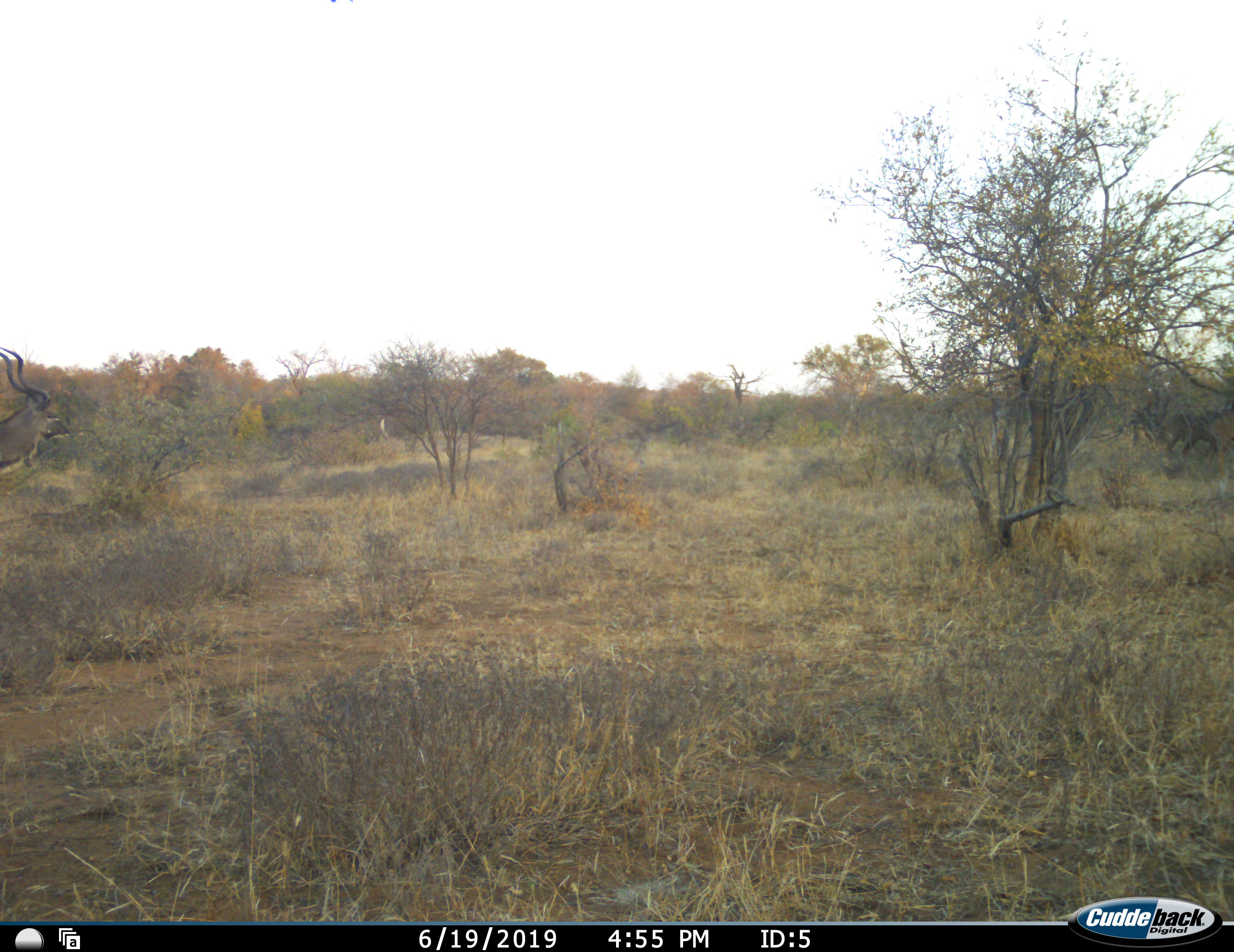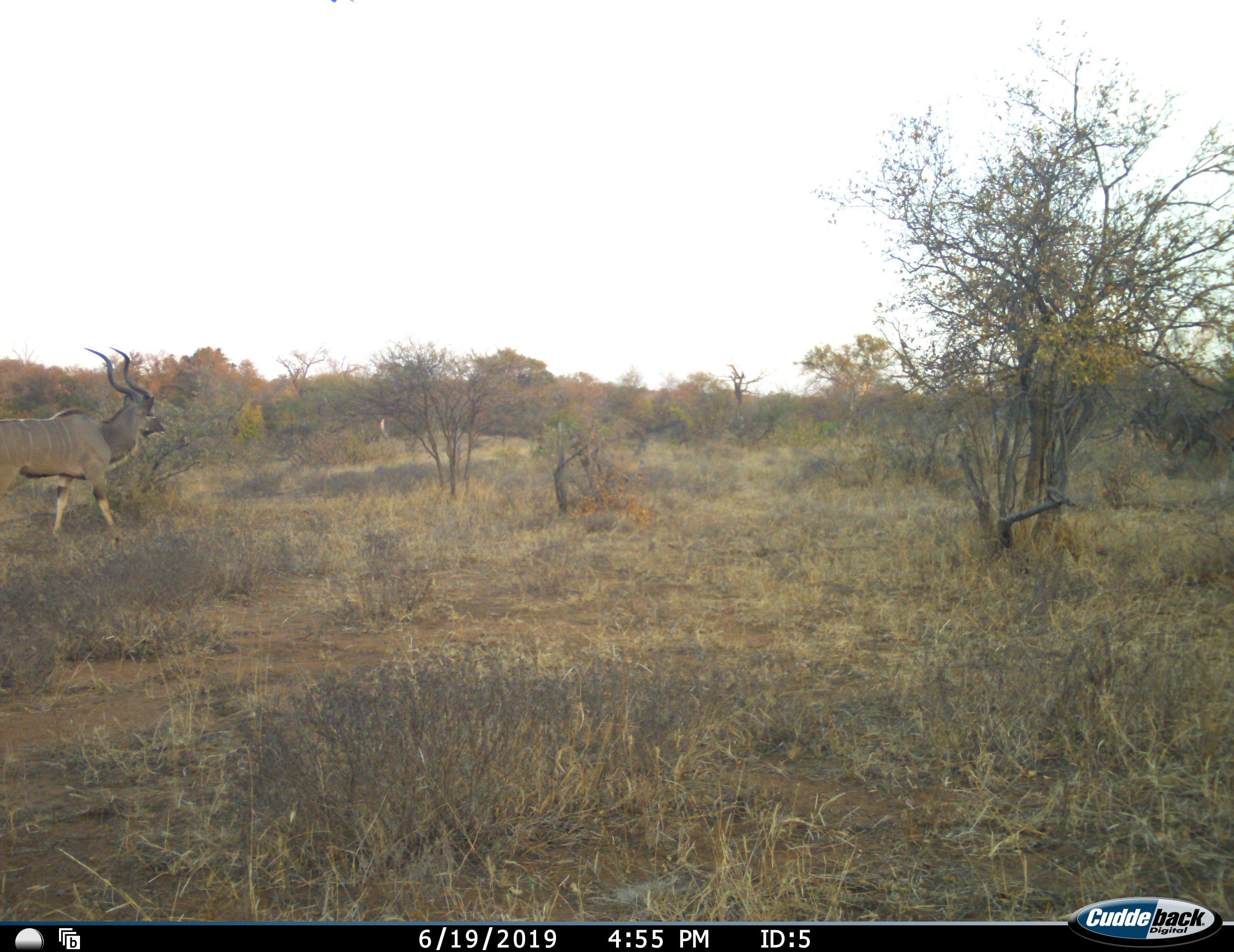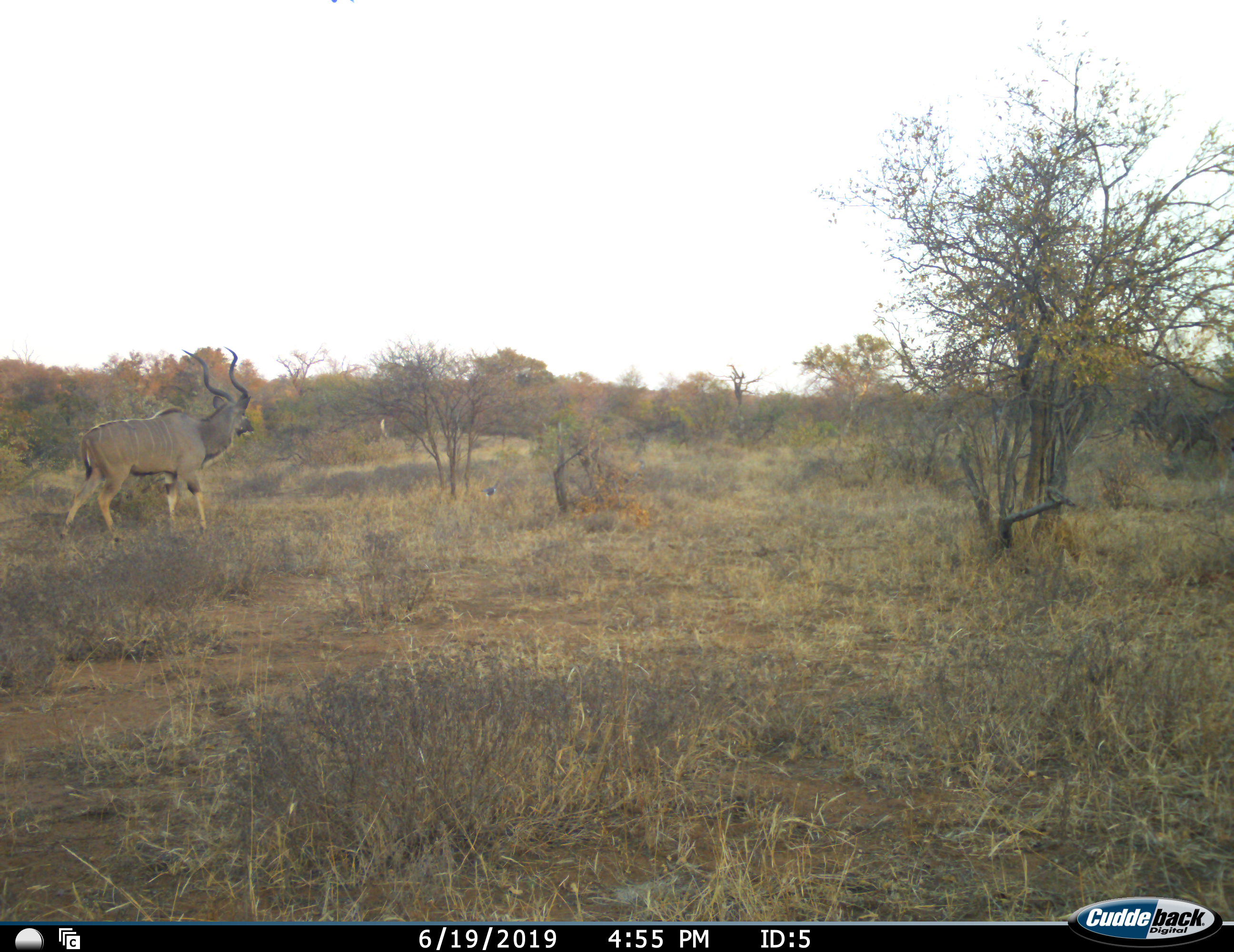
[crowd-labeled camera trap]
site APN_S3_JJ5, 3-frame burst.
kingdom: Animalia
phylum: Chordata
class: Mammalia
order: Artiodactyla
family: Bovidae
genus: Tragelaphus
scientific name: Tragelaphus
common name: kudu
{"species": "kudu (Tragelaphus)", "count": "1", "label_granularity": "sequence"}